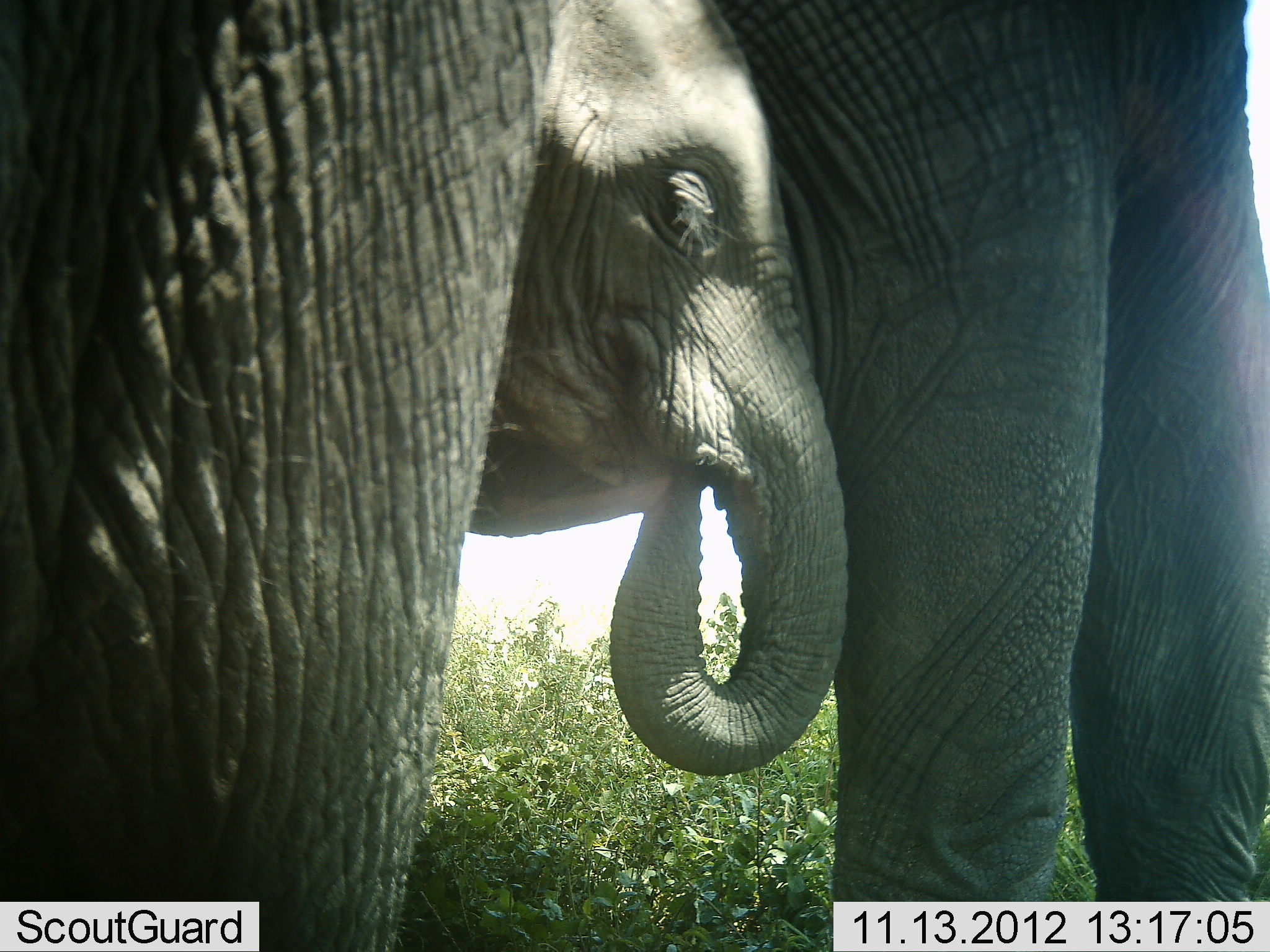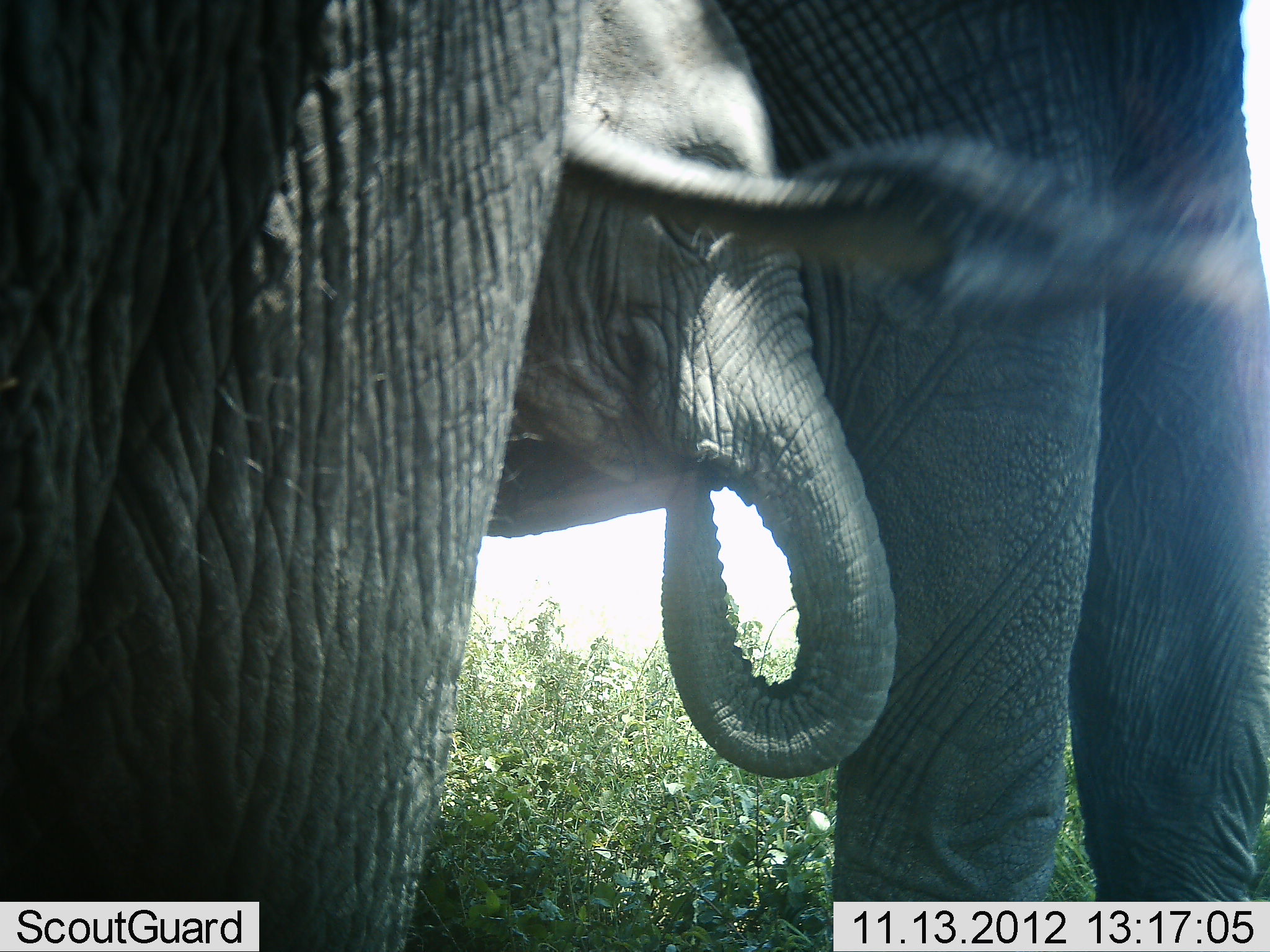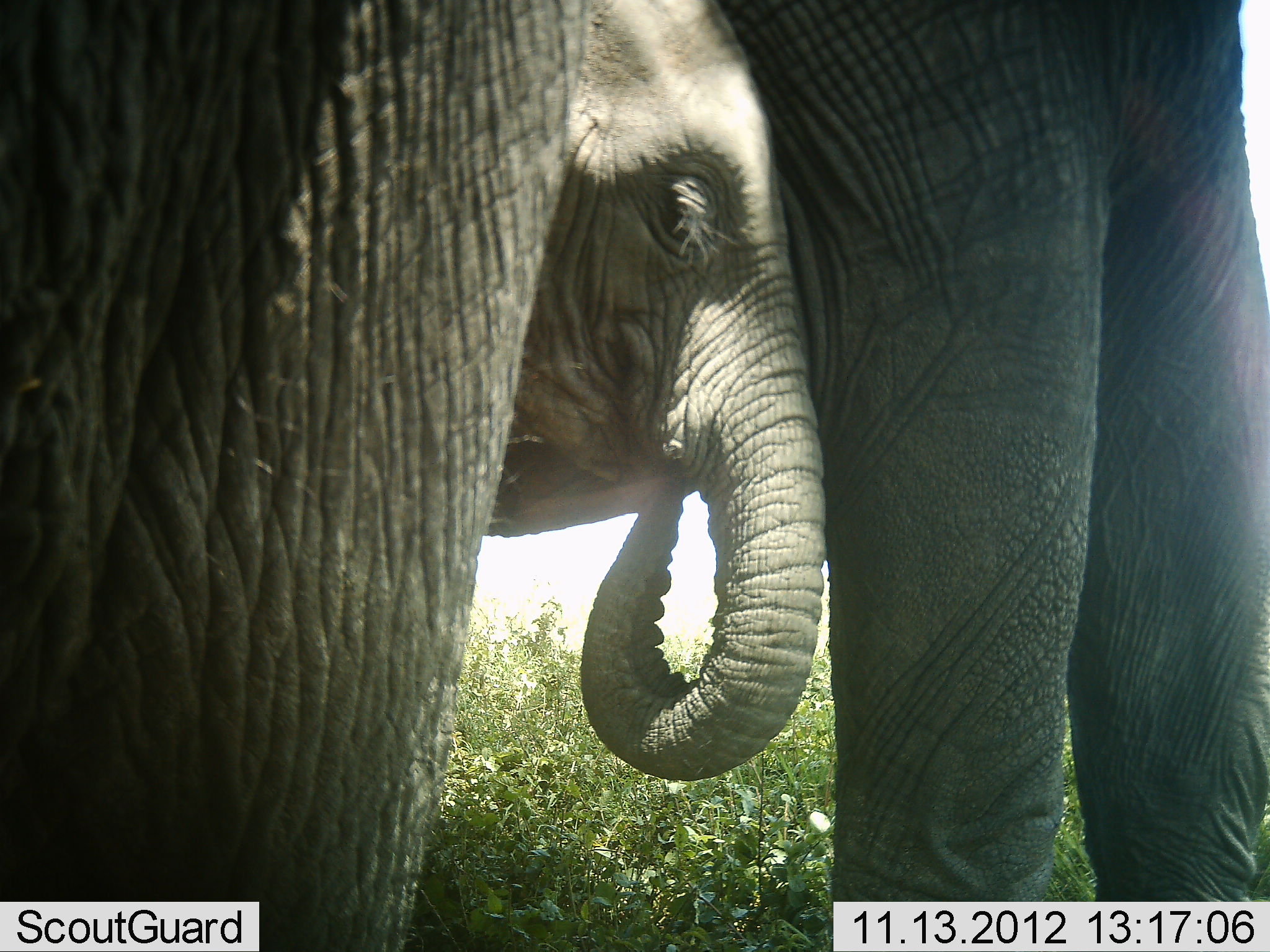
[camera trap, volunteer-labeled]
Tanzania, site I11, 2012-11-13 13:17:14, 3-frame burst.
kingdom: Animalia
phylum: Chordata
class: Mammalia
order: Proboscidea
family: Elephantidae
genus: Loxodonta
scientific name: Loxodonta africana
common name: african bush elephant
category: elephant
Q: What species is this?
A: Elephant (african bush elephant) (Loxodonta africana).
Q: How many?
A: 3.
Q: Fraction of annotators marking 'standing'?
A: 90%.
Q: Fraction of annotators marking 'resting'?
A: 0%.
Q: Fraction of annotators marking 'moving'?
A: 0%.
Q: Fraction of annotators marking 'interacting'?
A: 0%.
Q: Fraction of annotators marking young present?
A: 100%.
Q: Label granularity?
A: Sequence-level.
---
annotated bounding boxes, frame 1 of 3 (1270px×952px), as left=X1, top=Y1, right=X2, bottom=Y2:
animal: left=1, top=0, right=1270, bottom=951; left=469, top=0, right=847, bottom=778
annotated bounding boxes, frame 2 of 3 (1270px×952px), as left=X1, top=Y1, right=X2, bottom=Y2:
animal: left=1, top=1, right=1270, bottom=952; left=485, top=1, right=902, bottom=782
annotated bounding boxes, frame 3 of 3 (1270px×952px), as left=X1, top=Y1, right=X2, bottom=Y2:
animal: left=1, top=0, right=1270, bottom=951; left=487, top=2, right=832, bottom=780